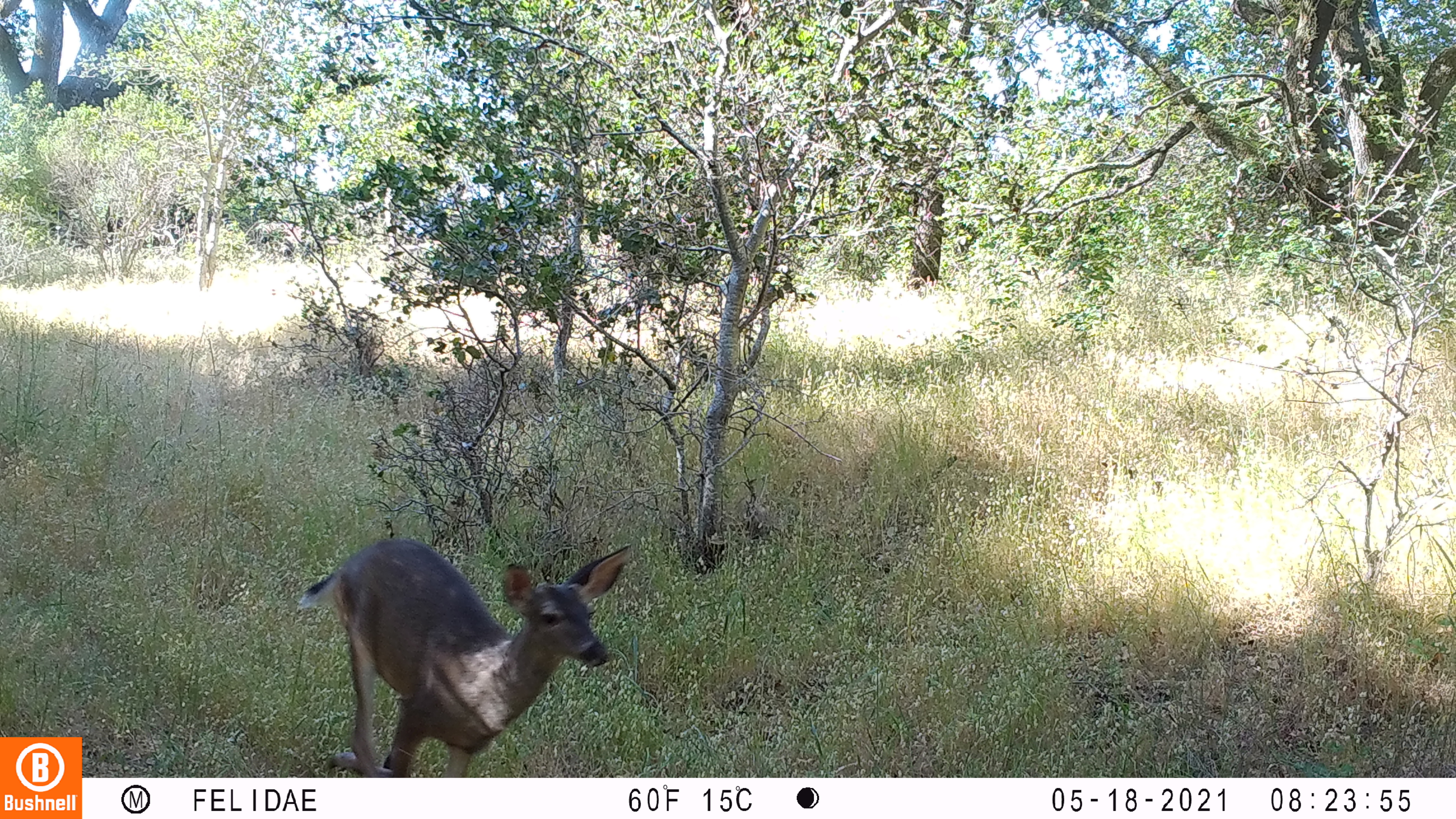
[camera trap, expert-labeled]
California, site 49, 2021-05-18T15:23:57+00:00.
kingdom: Animalia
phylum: Chordata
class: Mammalia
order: Artiodactyla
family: Cervidae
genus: Odocoileus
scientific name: Odocoileus hemionus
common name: mule deer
Mule deer (Odocoileus hemionus).